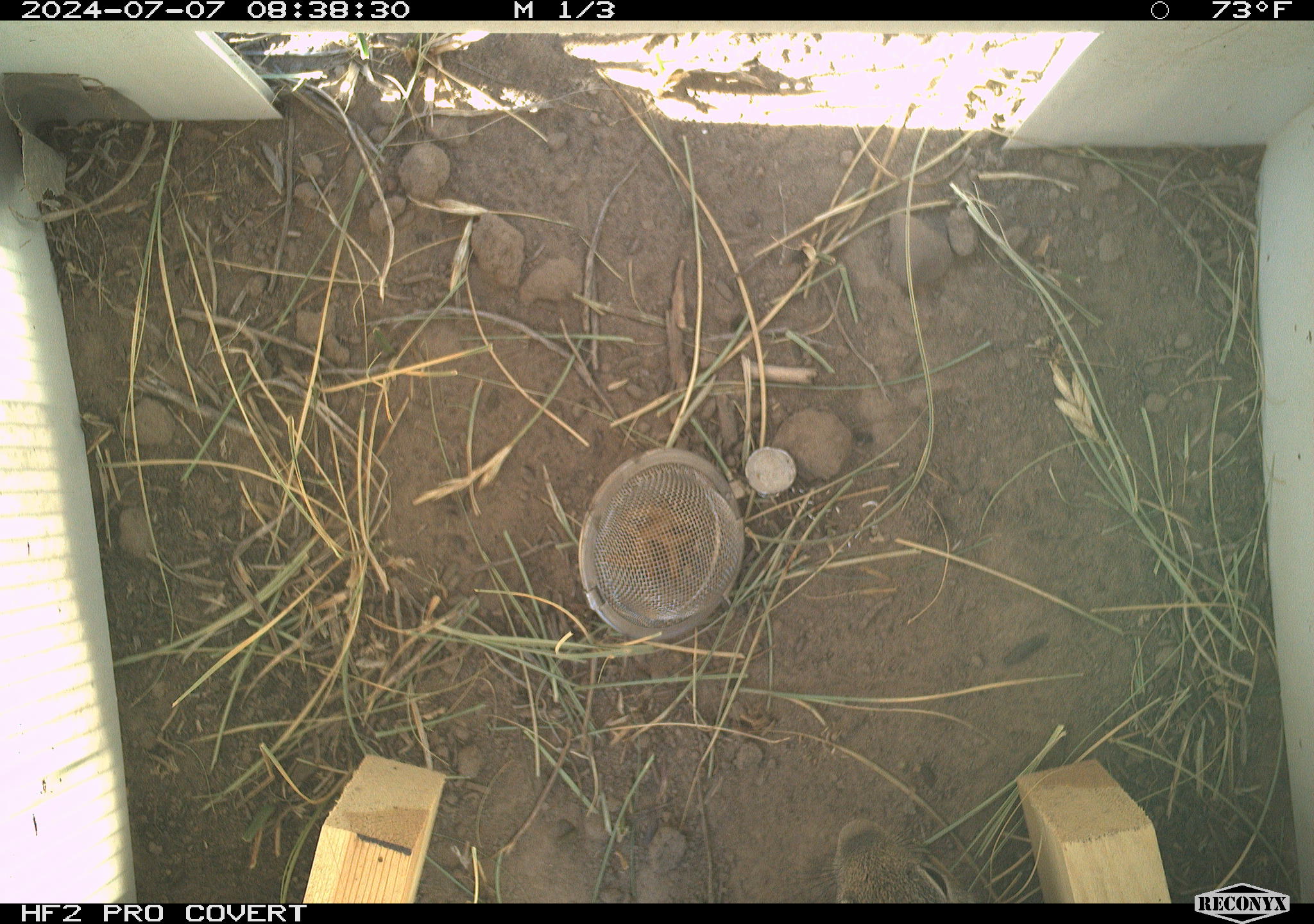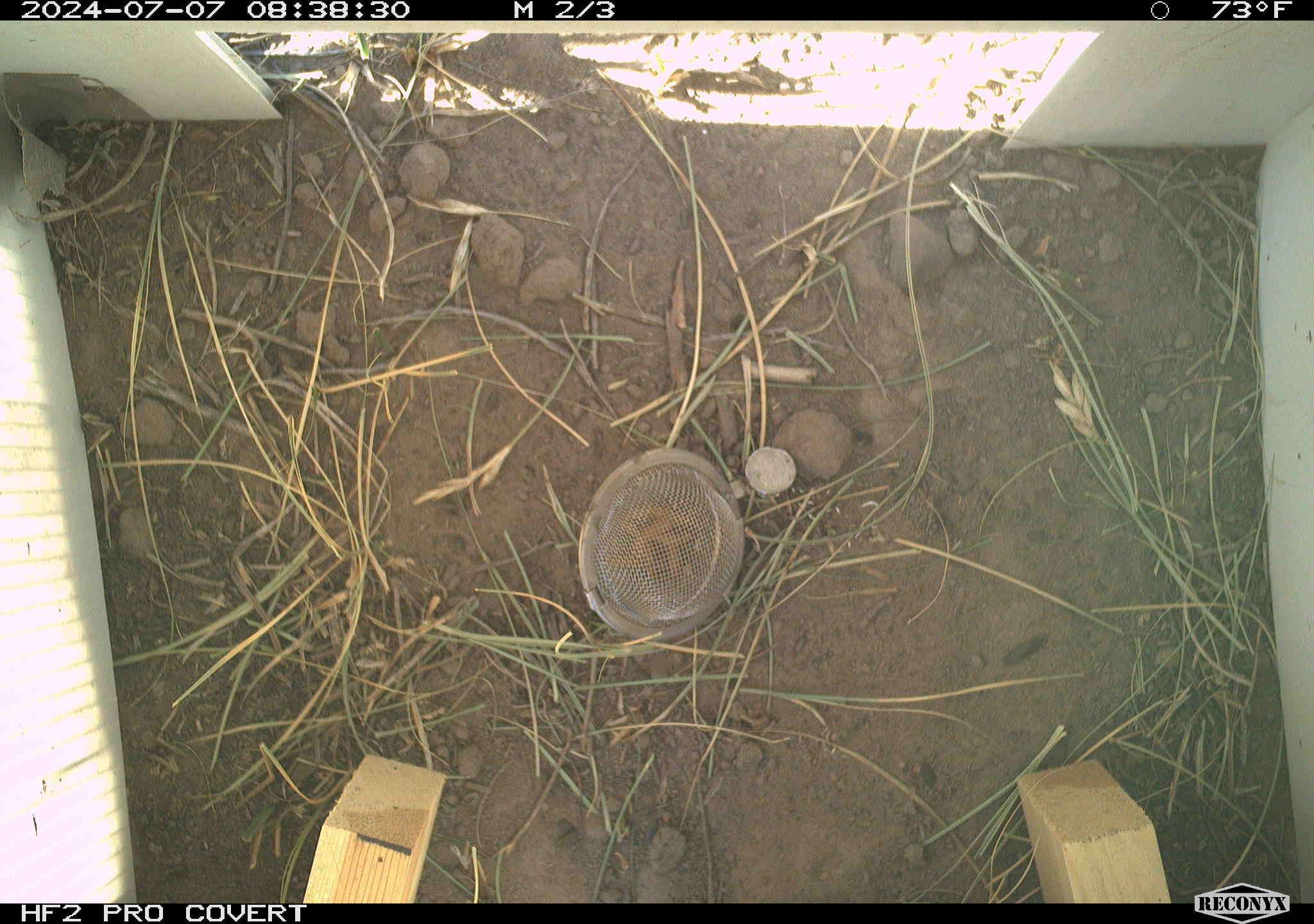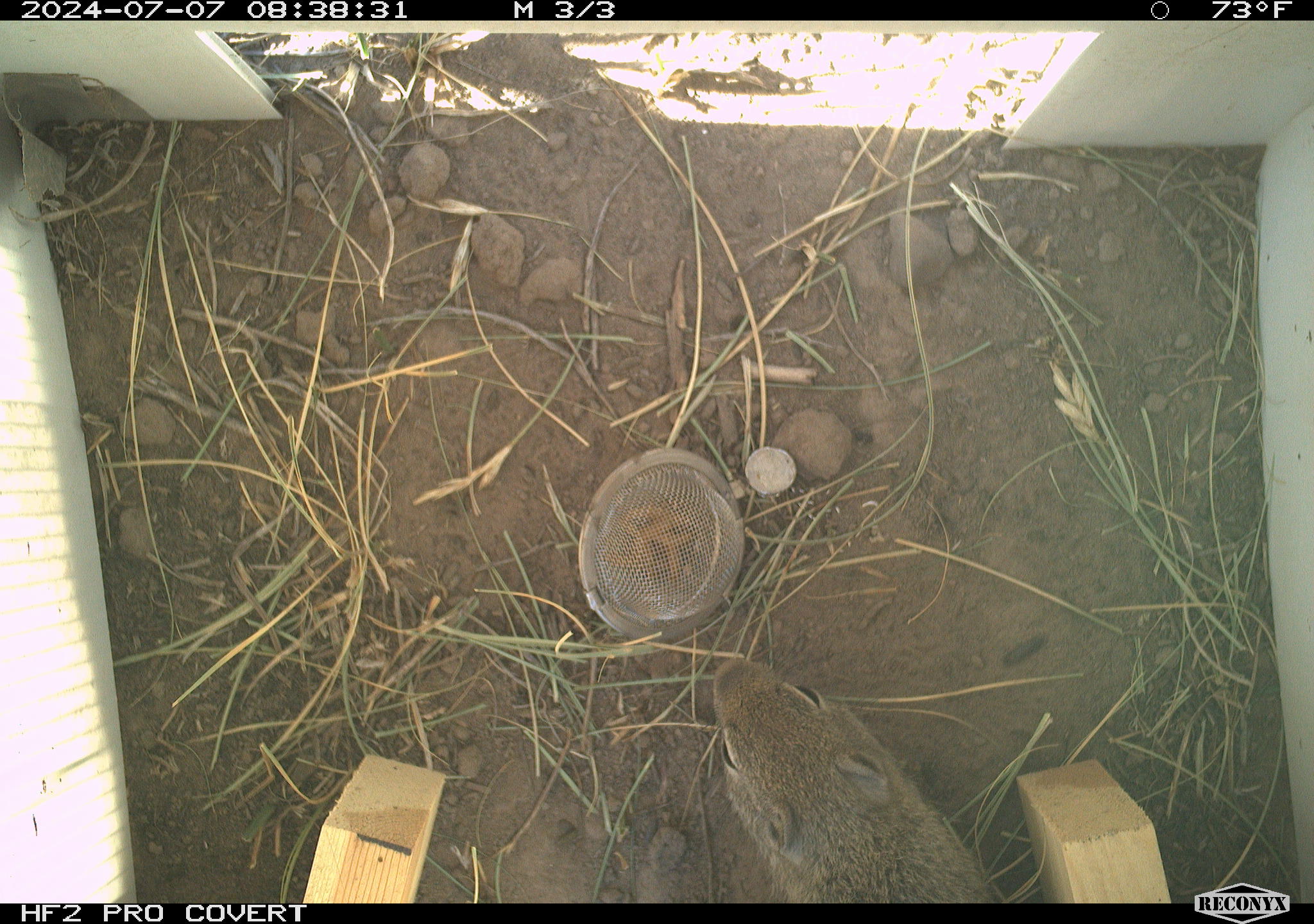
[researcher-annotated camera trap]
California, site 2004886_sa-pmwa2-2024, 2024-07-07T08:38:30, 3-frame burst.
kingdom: Animalia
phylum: Chordata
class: Mammalia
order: Rodentia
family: Sciuridae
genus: Urocitellus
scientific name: Urocitellus beldingi beldingi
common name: belding's ground squirrel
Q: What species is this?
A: Belding's ground squirrel (Urocitellus beldingi beldingi).